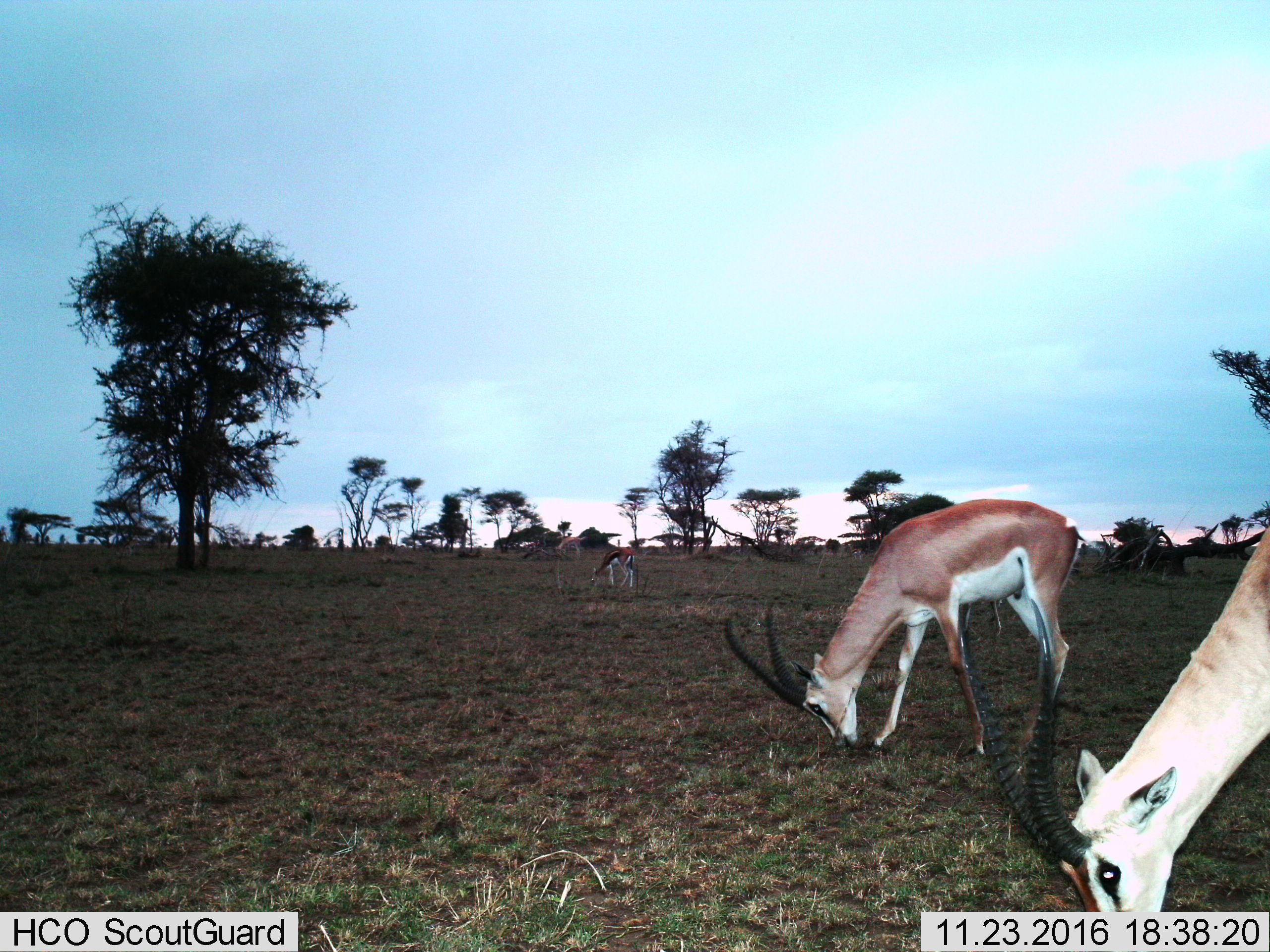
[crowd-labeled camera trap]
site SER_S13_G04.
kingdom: Animalia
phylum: Chordata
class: Mammalia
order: Artiodactyla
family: Bovidae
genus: Nanger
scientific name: Nanger granti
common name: grant's gazelle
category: gazellegrants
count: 3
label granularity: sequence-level